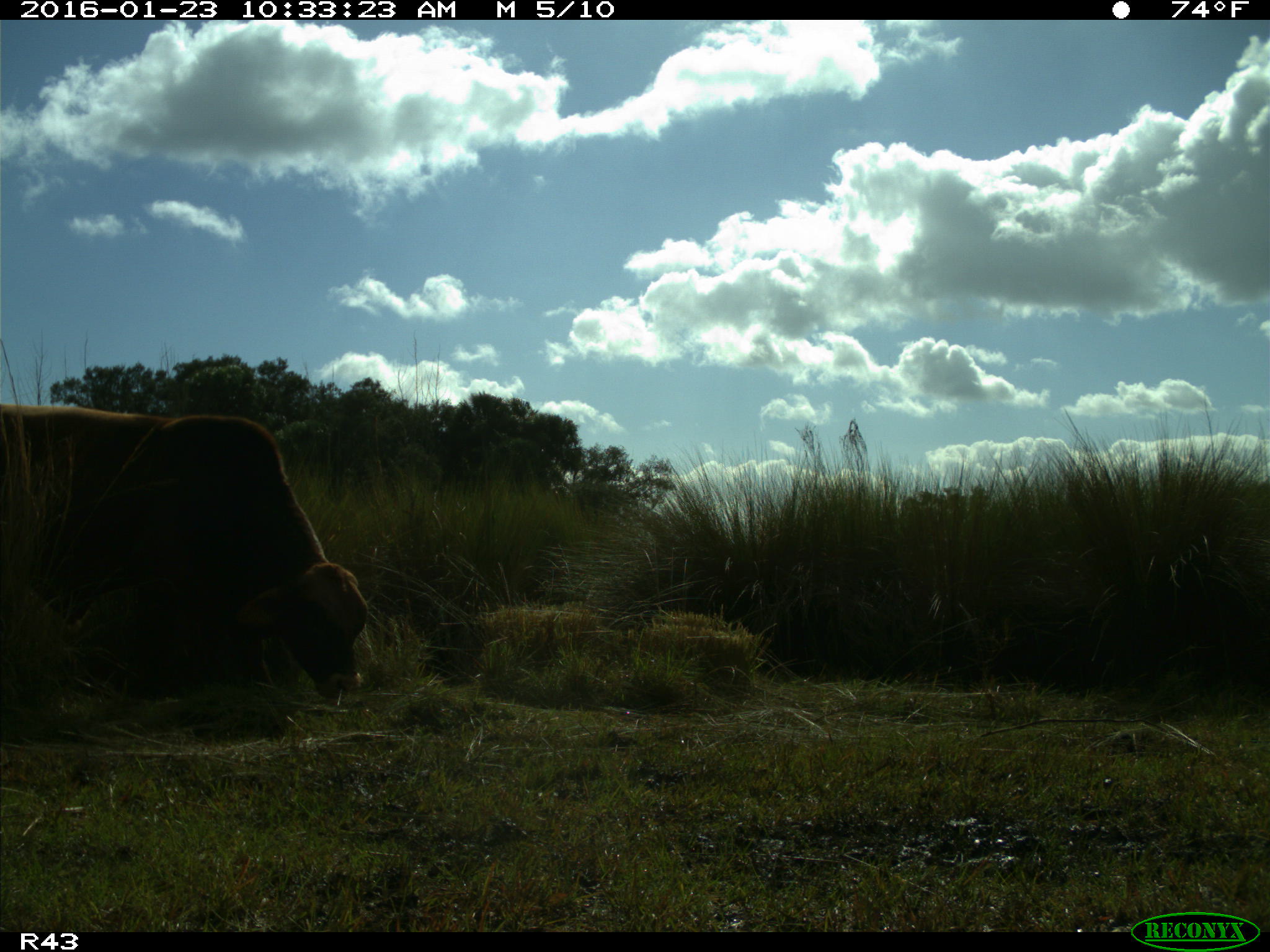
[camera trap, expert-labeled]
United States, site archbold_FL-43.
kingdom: Animalia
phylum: Chordata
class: Mammalia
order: Artiodactyla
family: Bovidae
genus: Bos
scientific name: Bos taurus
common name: domestic cow